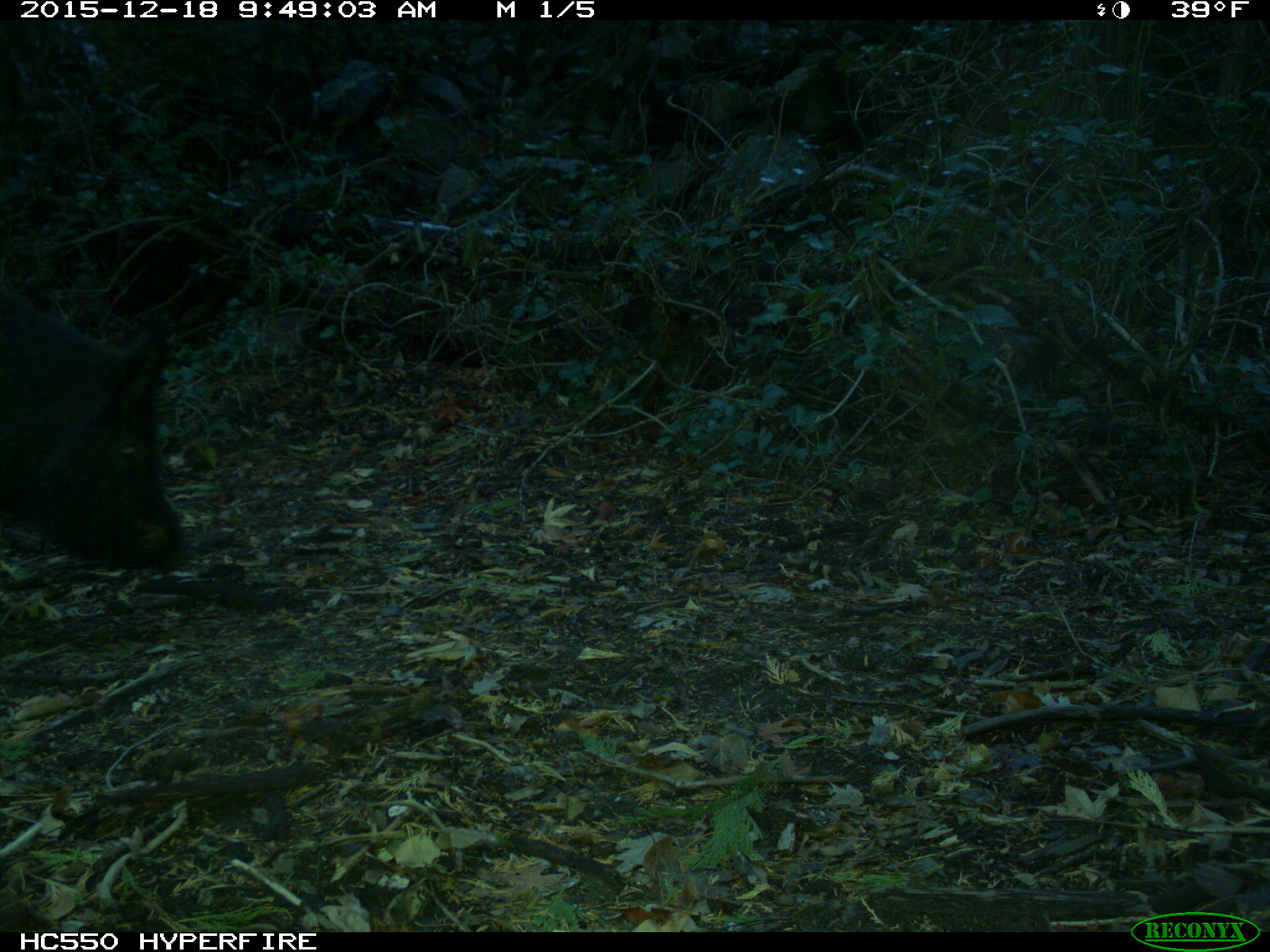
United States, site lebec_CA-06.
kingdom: Animalia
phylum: Chordata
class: Mammalia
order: Artiodactyla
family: Suidae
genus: Sus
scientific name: Sus scrofa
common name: wild boar